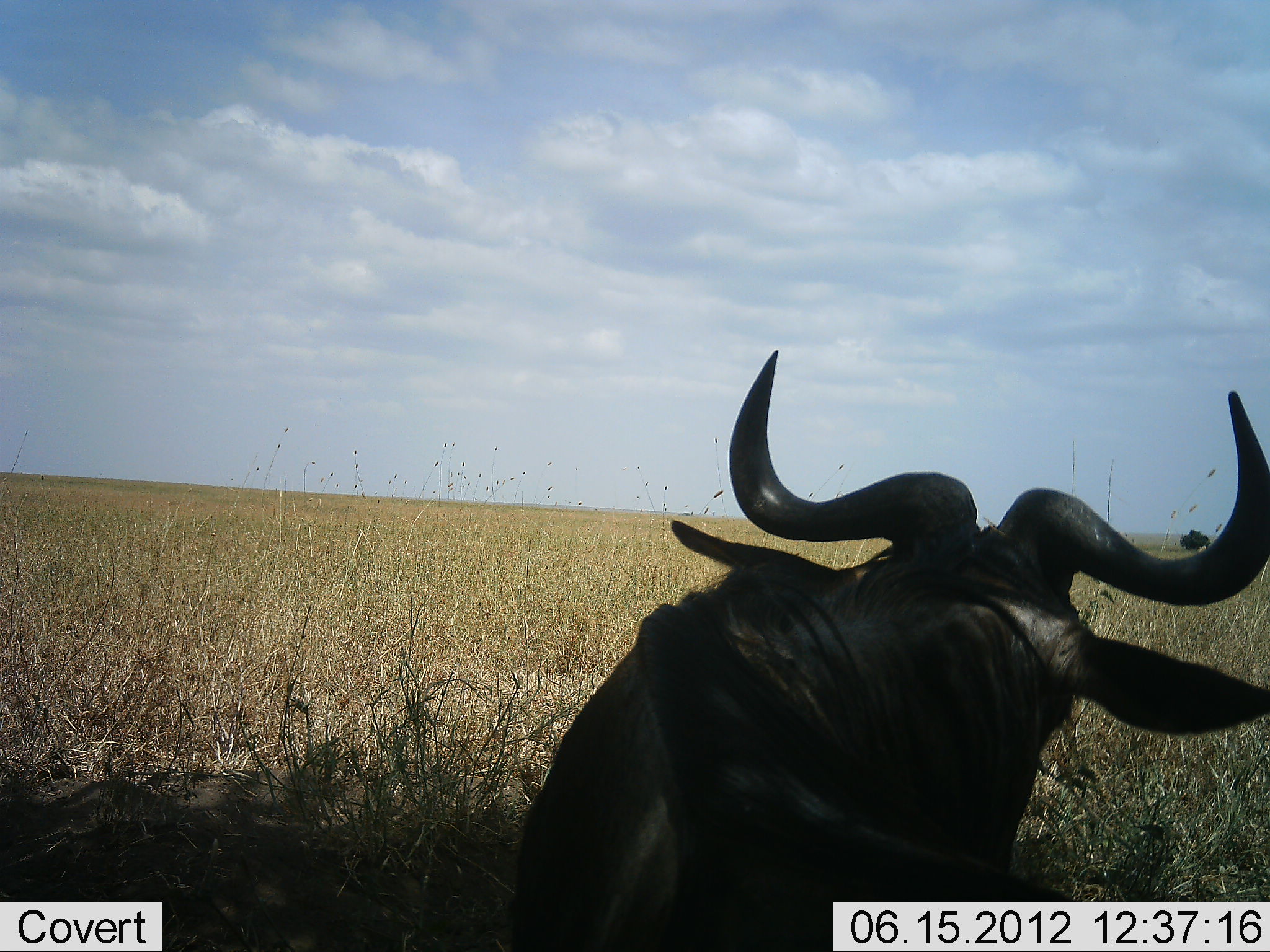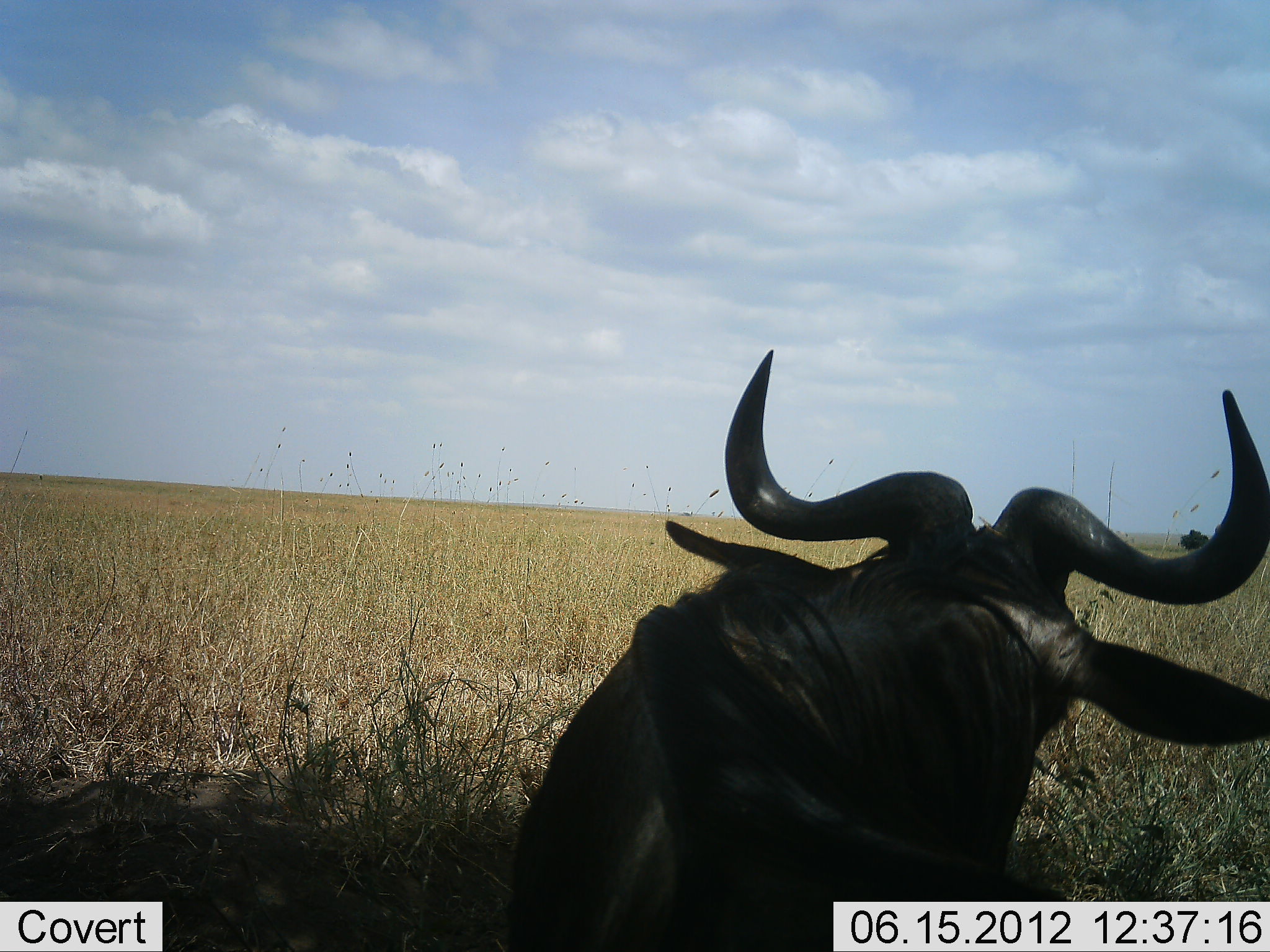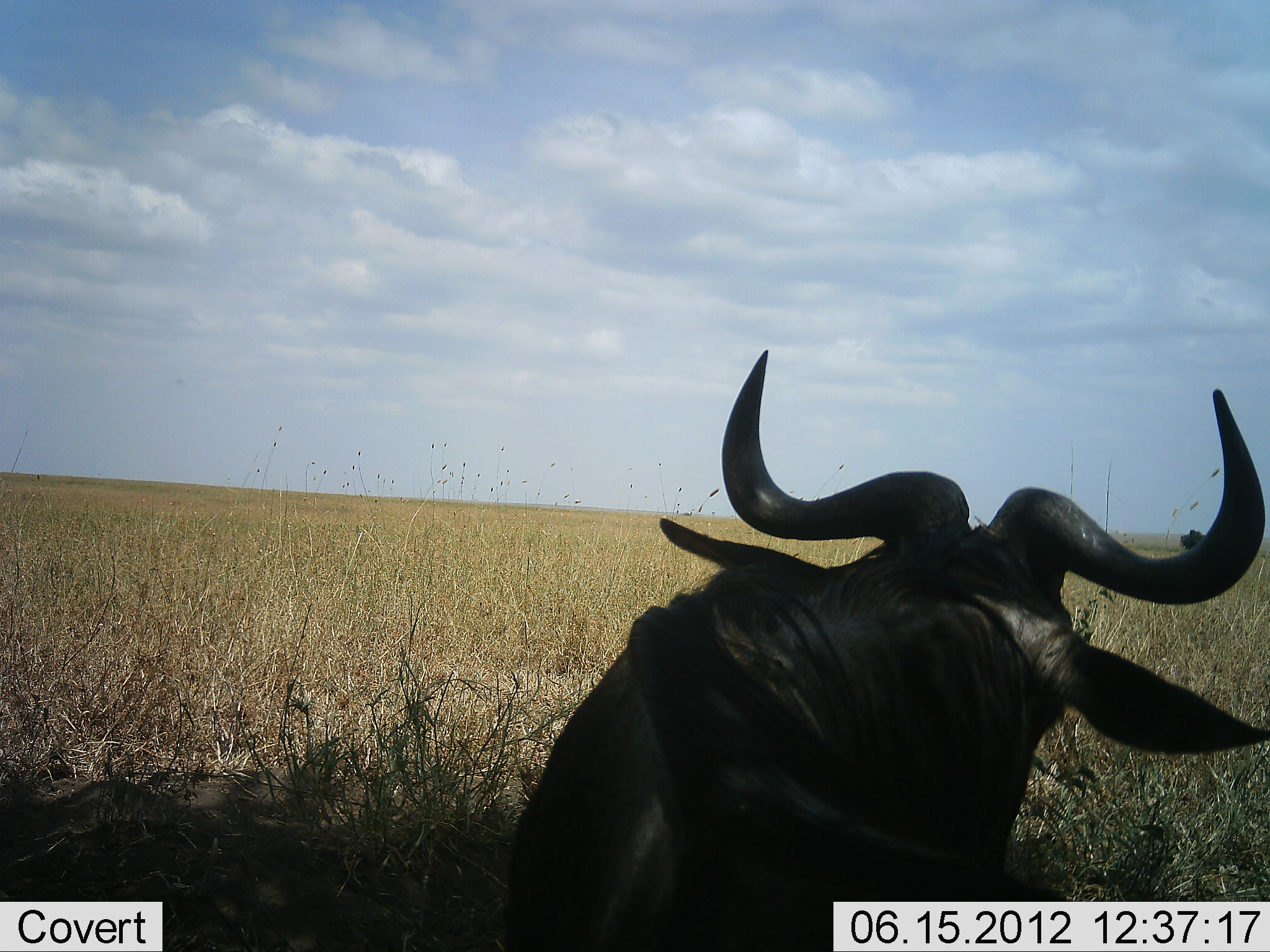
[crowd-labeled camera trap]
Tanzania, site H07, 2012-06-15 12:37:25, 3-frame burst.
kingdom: Animalia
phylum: Chordata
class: Mammalia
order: Artiodactyla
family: Bovidae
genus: Connochaetes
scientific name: Connochaetes taurinus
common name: blue wildebeest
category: wildebeest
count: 1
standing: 40%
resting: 60%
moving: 10%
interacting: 0%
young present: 0%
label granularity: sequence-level